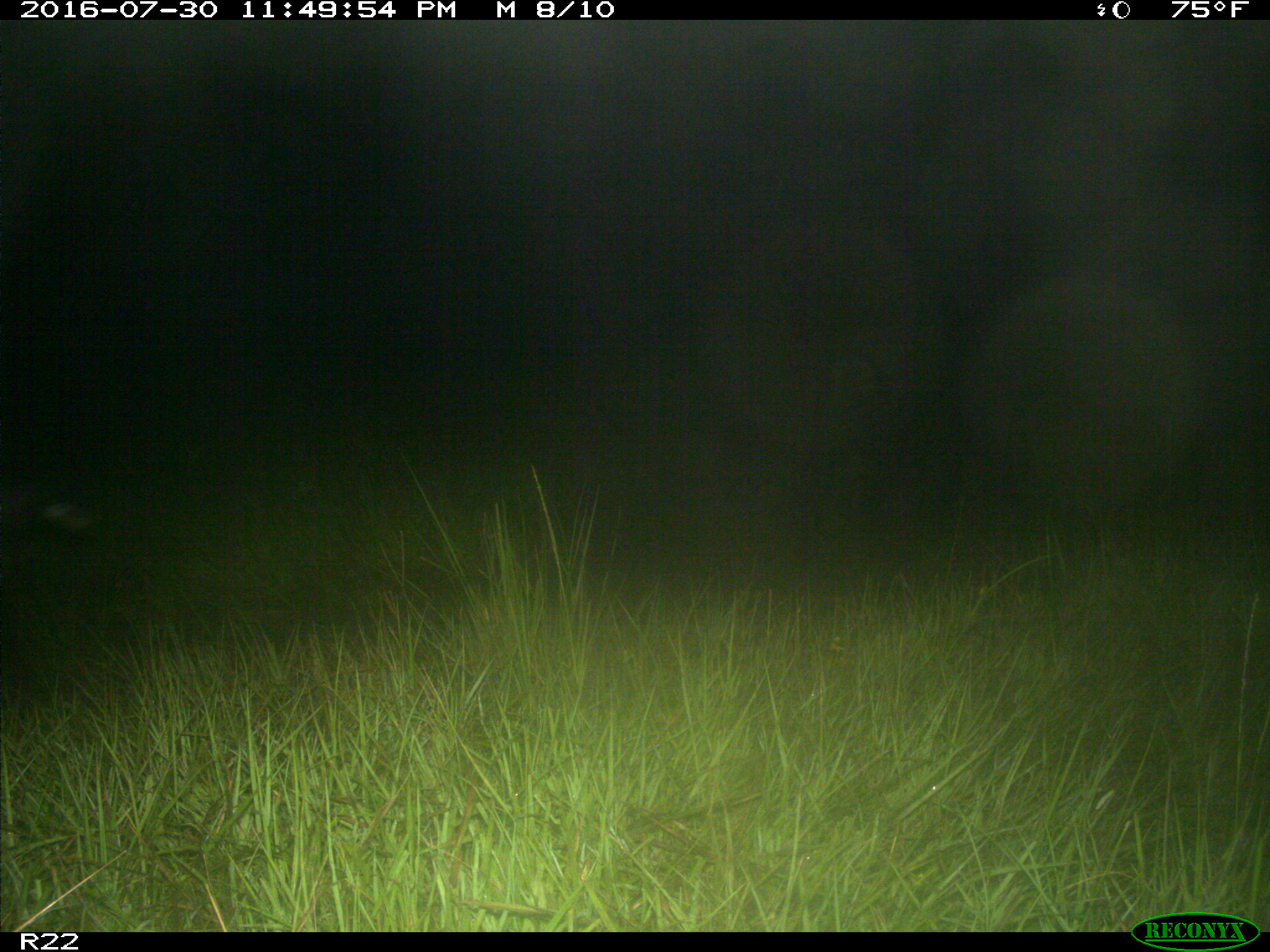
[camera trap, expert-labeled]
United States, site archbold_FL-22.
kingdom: Animalia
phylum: Chordata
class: Mammalia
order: Artiodactyla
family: Suidae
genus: Sus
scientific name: Sus scrofa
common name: wild boar